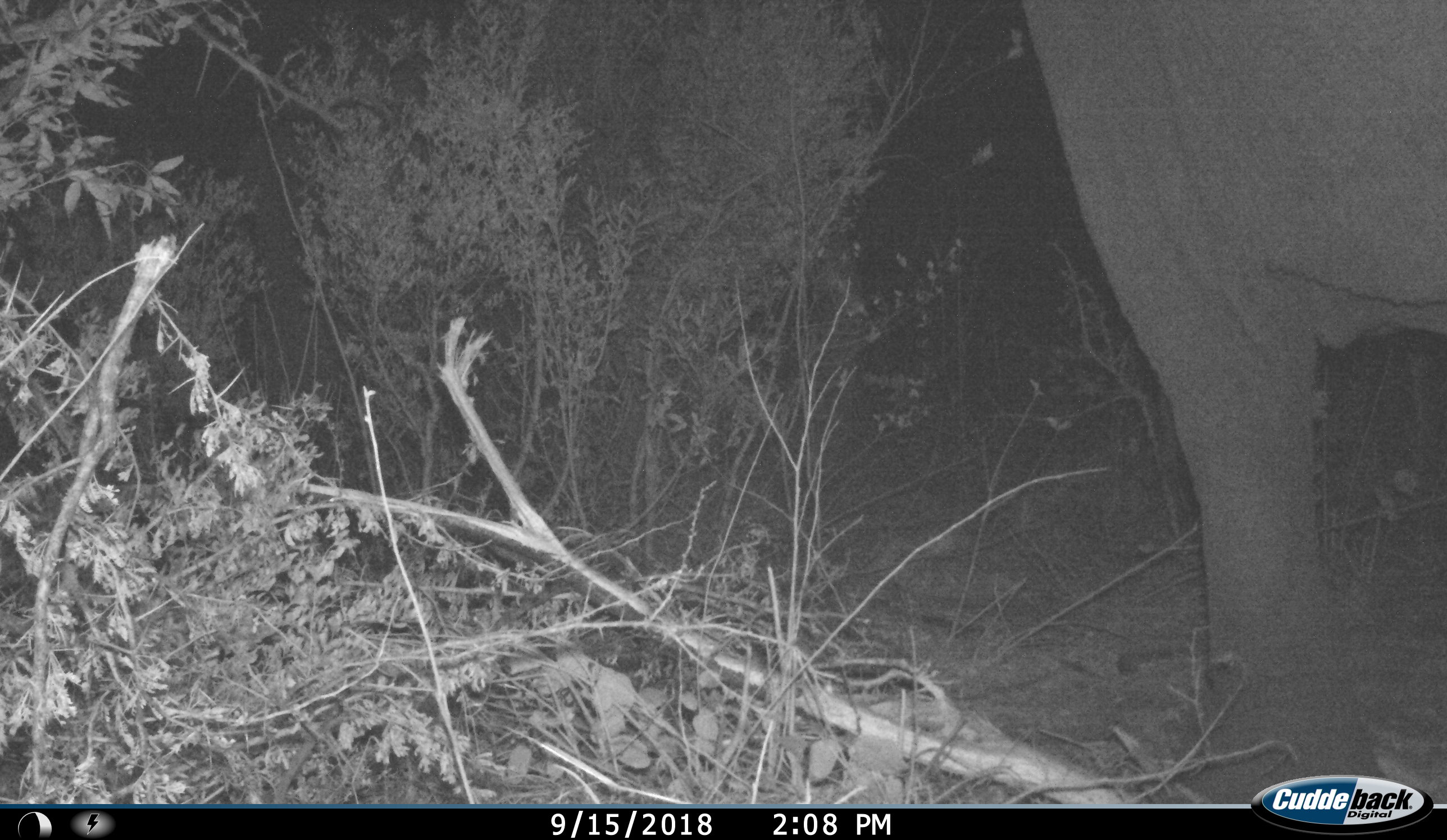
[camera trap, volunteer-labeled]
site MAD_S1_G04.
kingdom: Animalia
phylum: Chordata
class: Mammalia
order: Proboscidea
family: Elephantidae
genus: Loxodonta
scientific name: Loxodonta africana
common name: african bush elephant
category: elephant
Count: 1.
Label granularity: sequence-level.